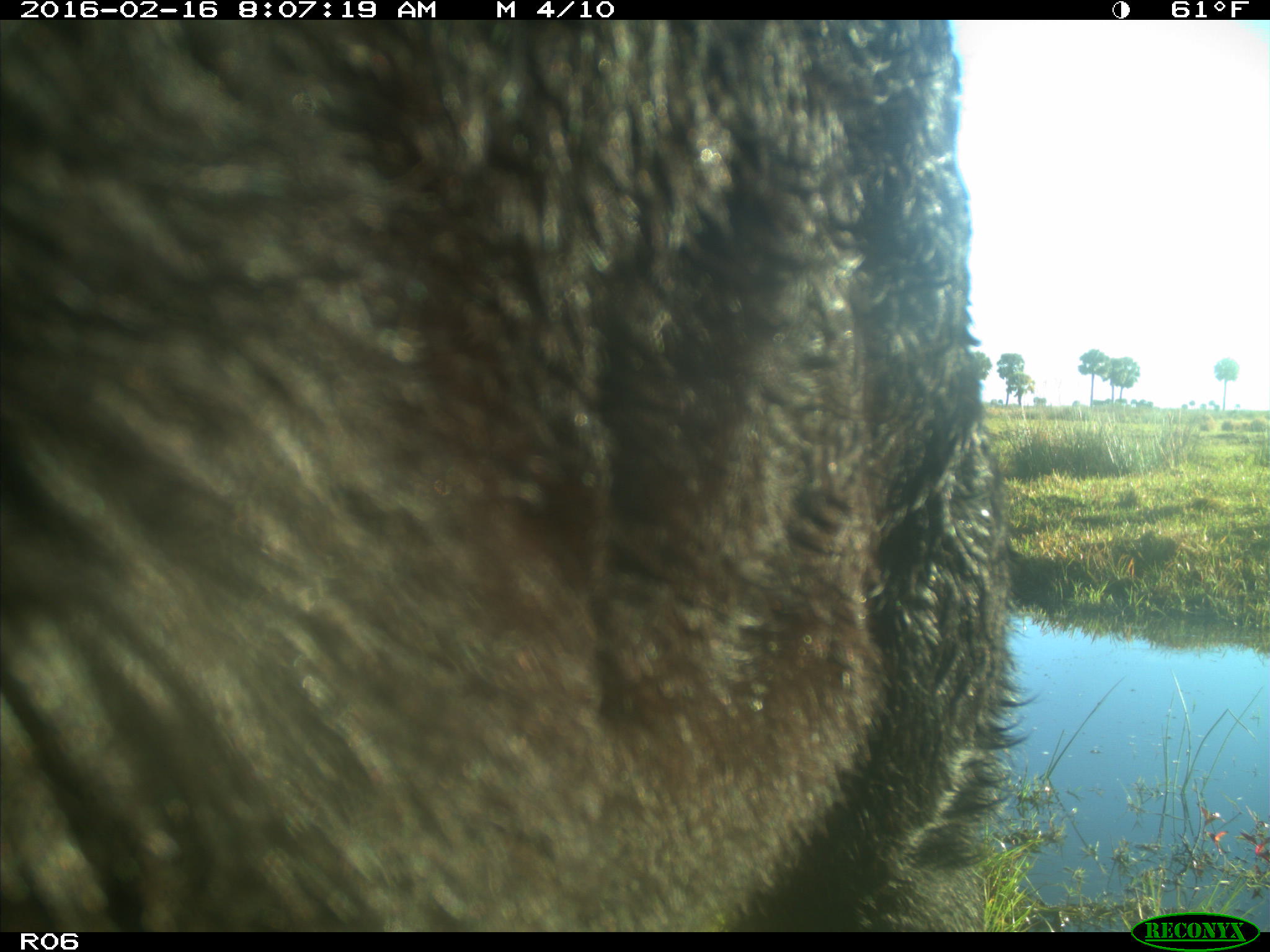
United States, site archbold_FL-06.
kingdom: Animalia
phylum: Chordata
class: Mammalia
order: Artiodactyla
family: Bovidae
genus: Bos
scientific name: Bos taurus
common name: domestic cow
Bos taurus (domestic cow).